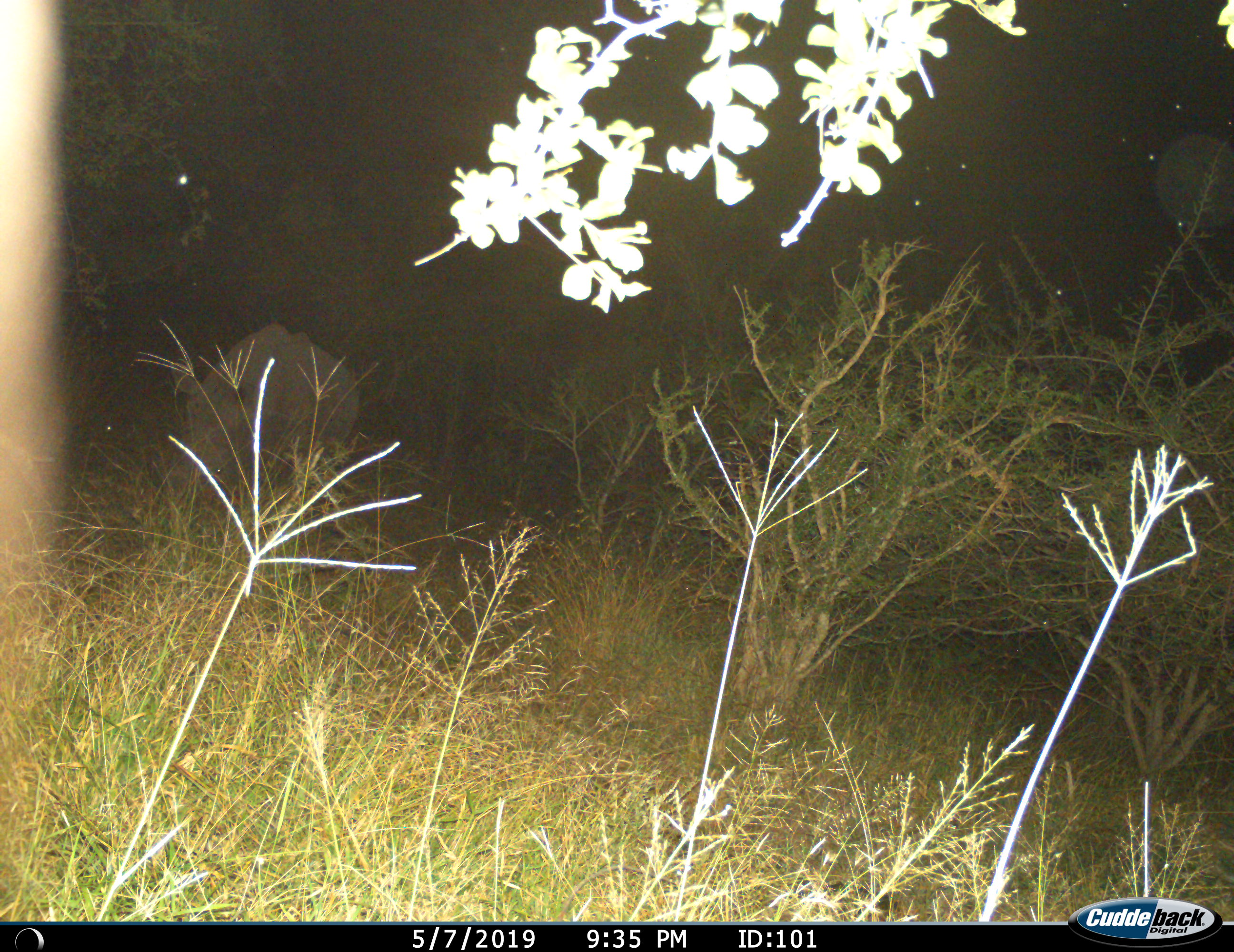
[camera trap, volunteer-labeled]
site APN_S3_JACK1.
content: unidentified animal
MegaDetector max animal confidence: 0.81